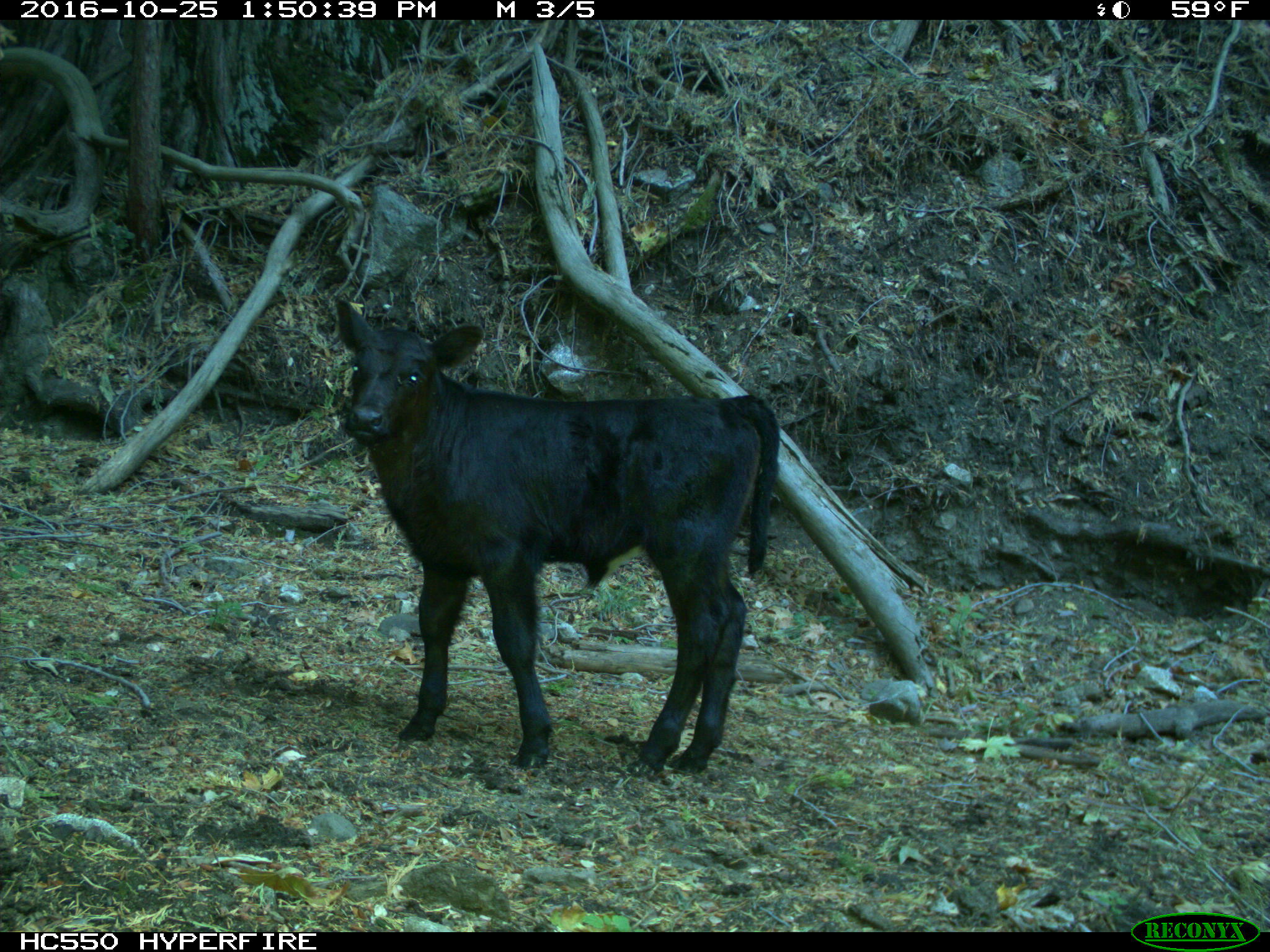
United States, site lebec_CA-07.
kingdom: Animalia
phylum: Chordata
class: Mammalia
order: Artiodactyla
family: Bovidae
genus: Bos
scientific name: Bos taurus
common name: domestic cow